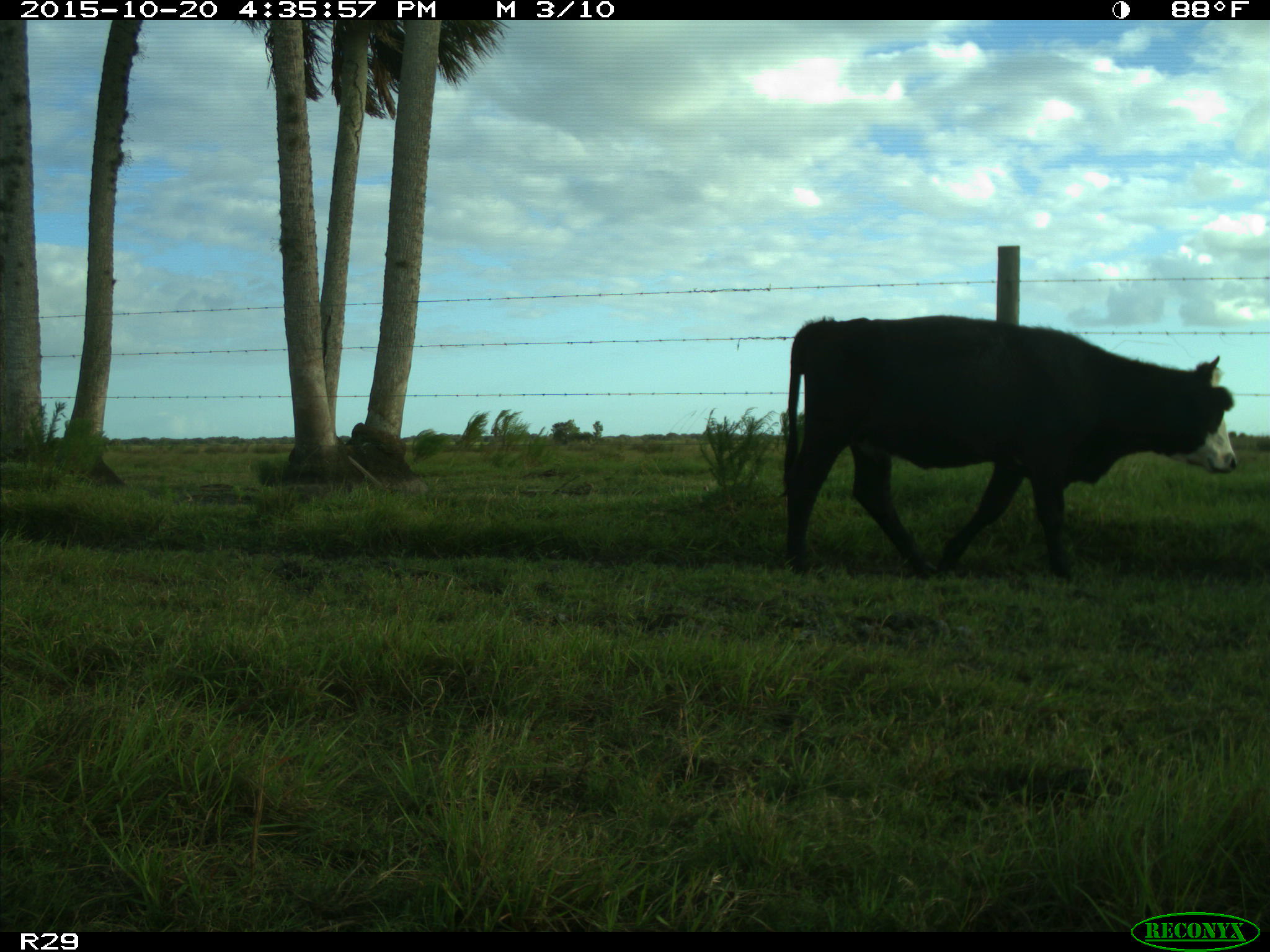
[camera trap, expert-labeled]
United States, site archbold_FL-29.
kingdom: Animalia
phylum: Chordata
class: Mammalia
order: Artiodactyla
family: Bovidae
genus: Bos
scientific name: Bos taurus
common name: domestic cow